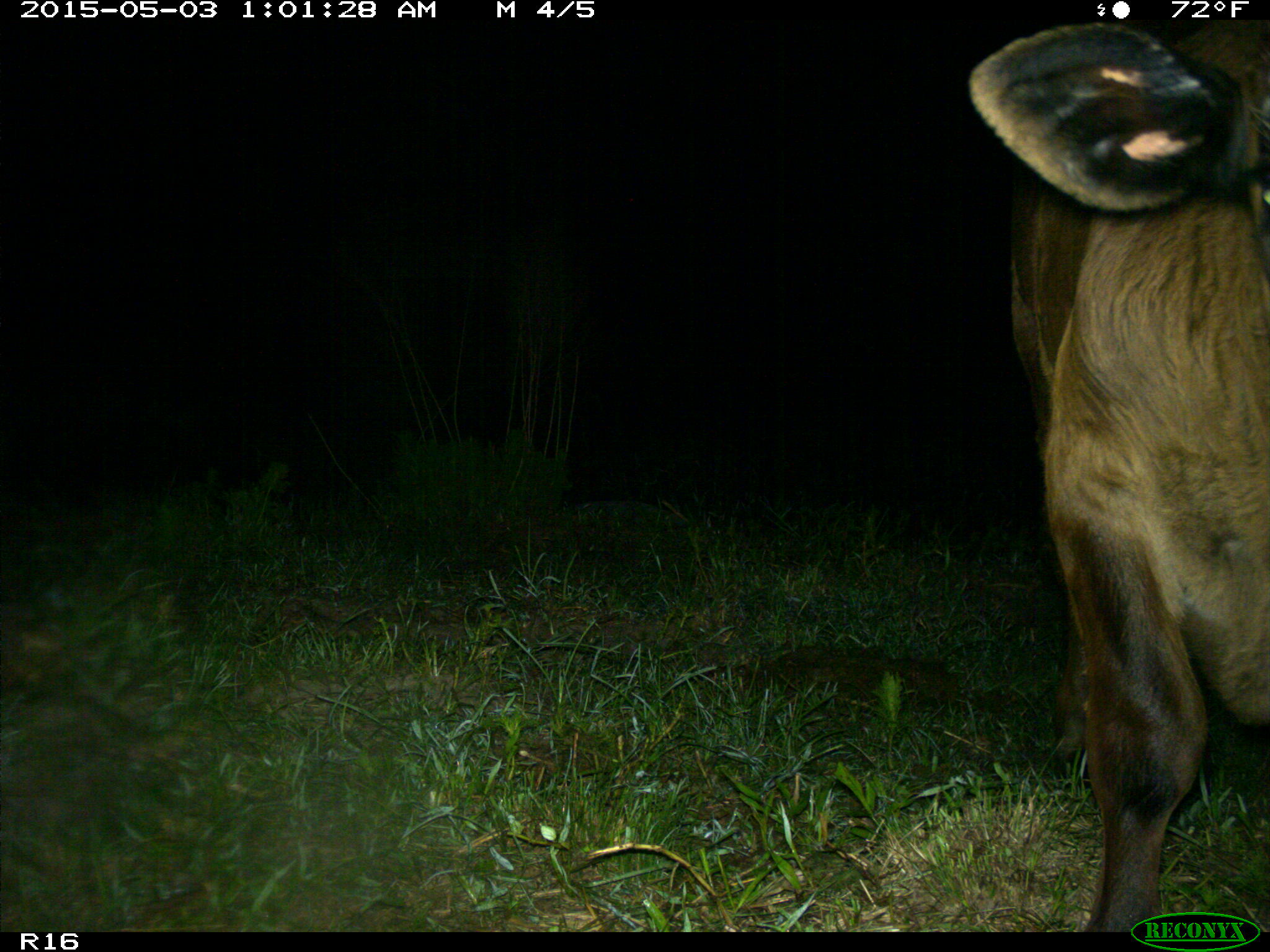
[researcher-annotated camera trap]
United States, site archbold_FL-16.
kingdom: Animalia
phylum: Chordata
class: Mammalia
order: Artiodactyla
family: Bovidae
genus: Bos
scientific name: Bos taurus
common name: domestic cow